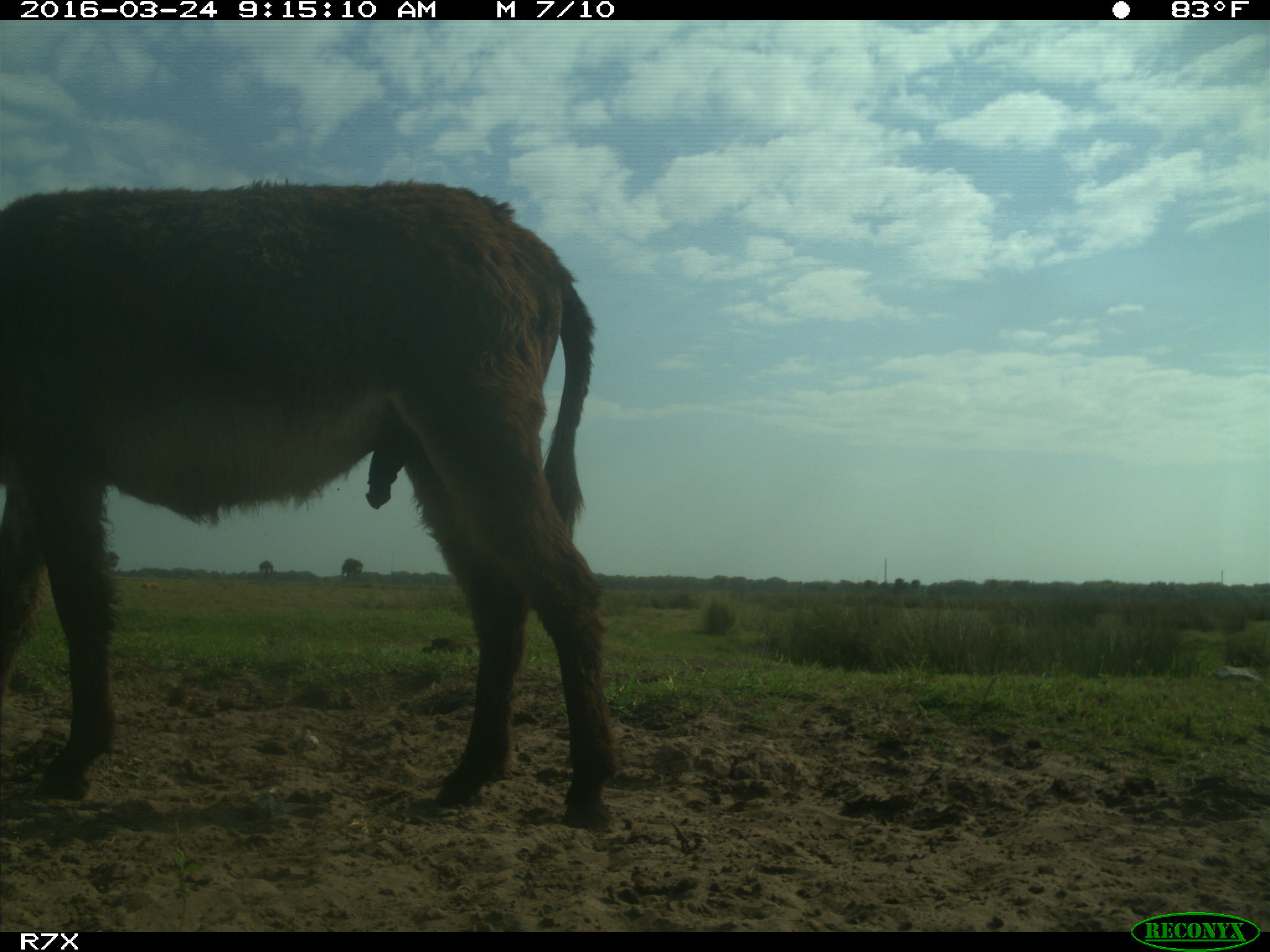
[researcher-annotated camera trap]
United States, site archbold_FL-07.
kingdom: Animalia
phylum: Chordata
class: Mammalia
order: Perissodactyla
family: Equidae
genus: Equus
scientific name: Equus africanus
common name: african wild ass